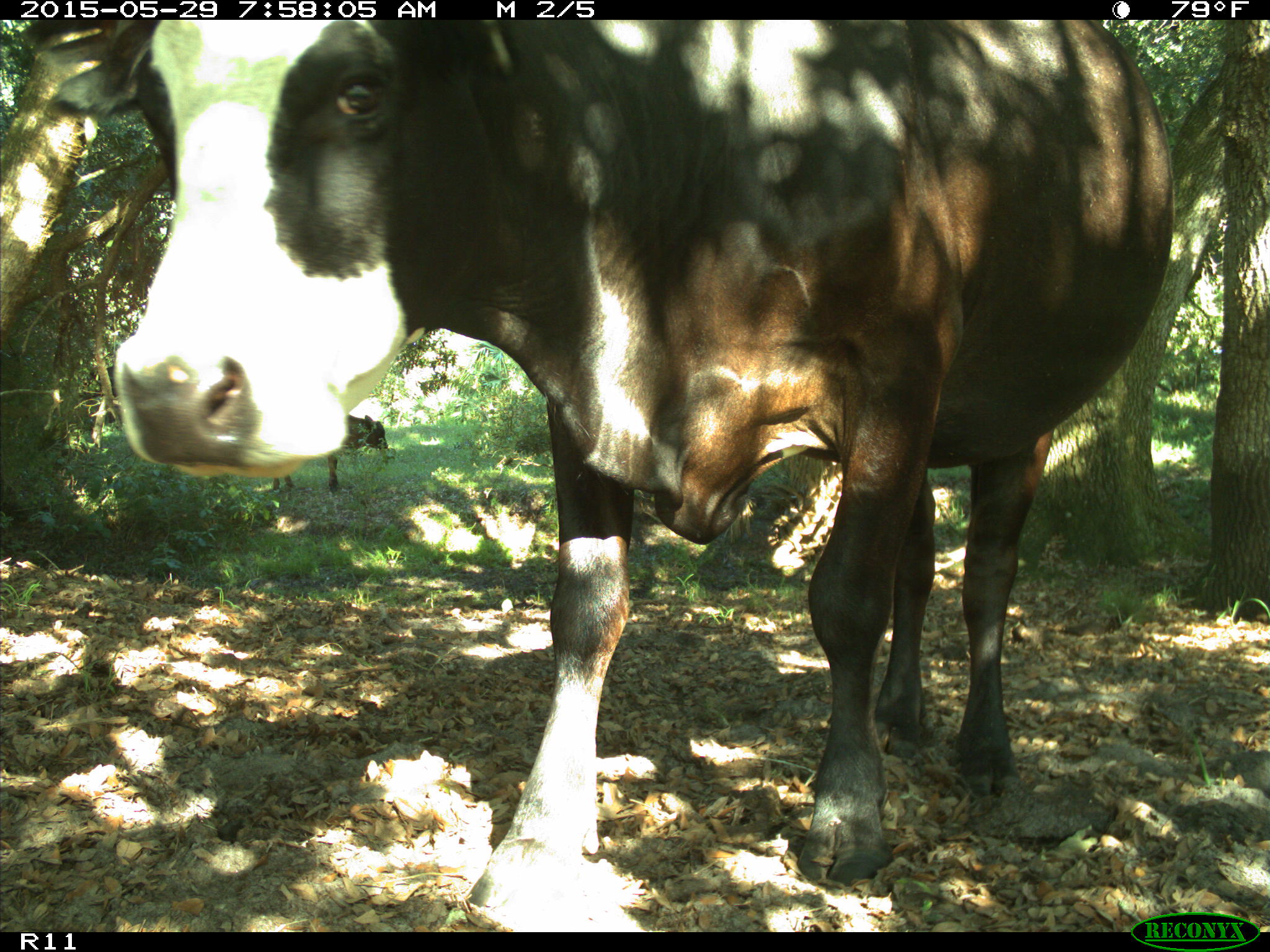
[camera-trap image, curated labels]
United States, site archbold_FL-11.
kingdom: Animalia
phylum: Chordata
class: Mammalia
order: Artiodactyla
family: Bovidae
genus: Bos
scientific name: Bos taurus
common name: domestic cow